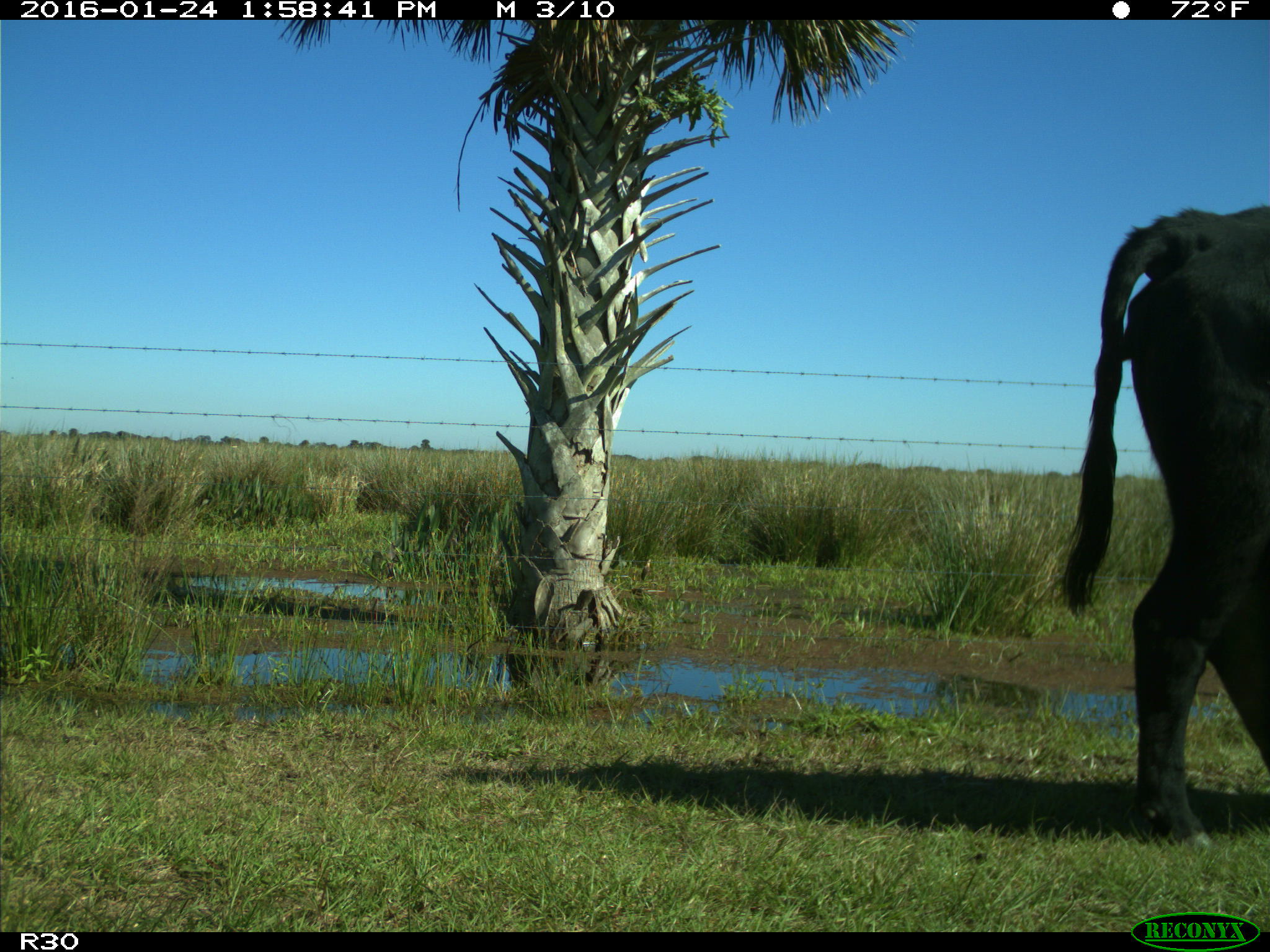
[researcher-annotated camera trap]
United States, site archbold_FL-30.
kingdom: Animalia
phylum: Chordata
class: Mammalia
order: Artiodactyla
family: Bovidae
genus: Bos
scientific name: Bos taurus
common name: domestic cow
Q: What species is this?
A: Bos taurus (domestic cow).